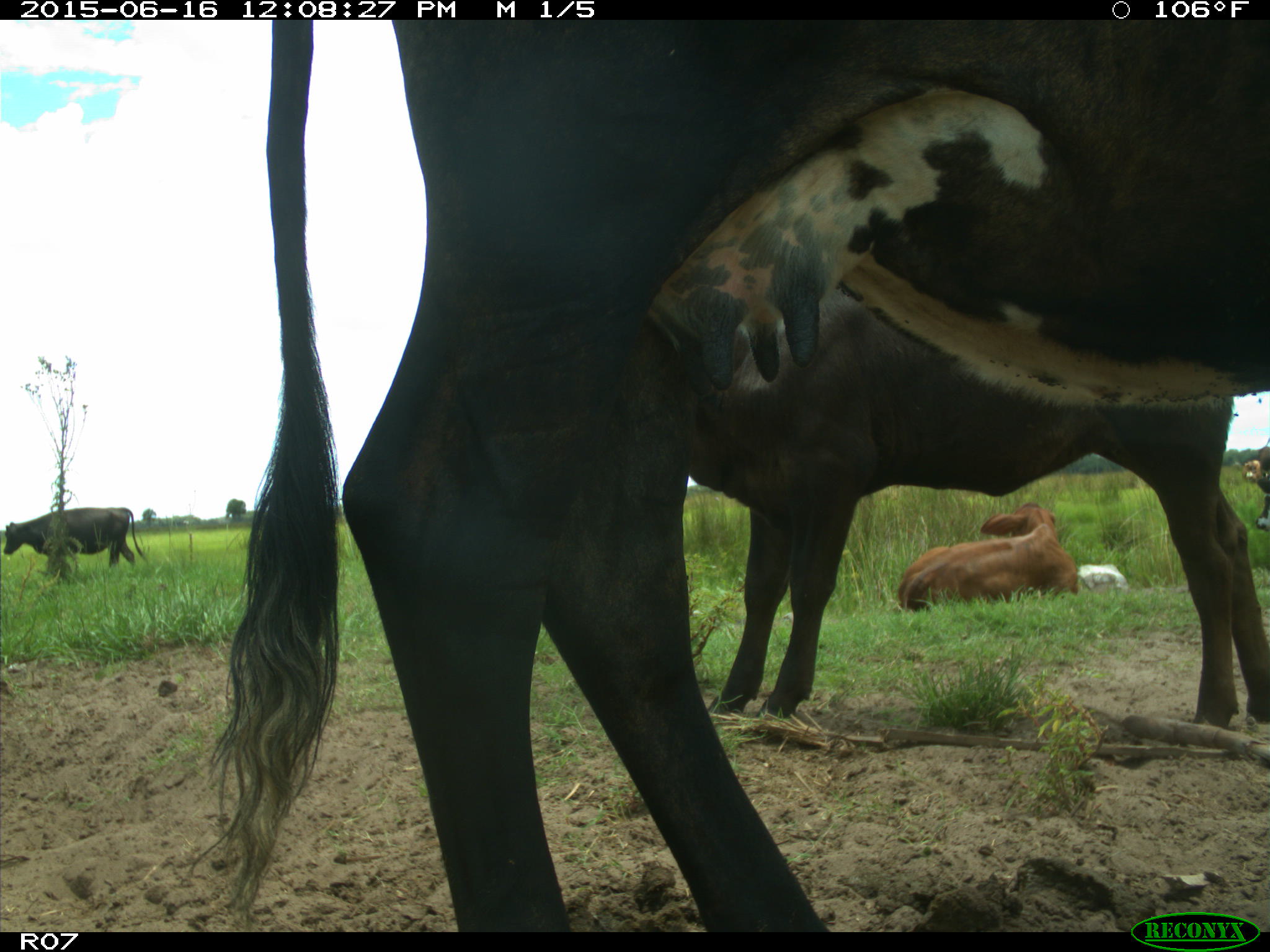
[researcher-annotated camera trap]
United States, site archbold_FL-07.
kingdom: Animalia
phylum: Chordata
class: Mammalia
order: Artiodactyla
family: Bovidae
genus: Bos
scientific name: Bos taurus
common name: domestic cow